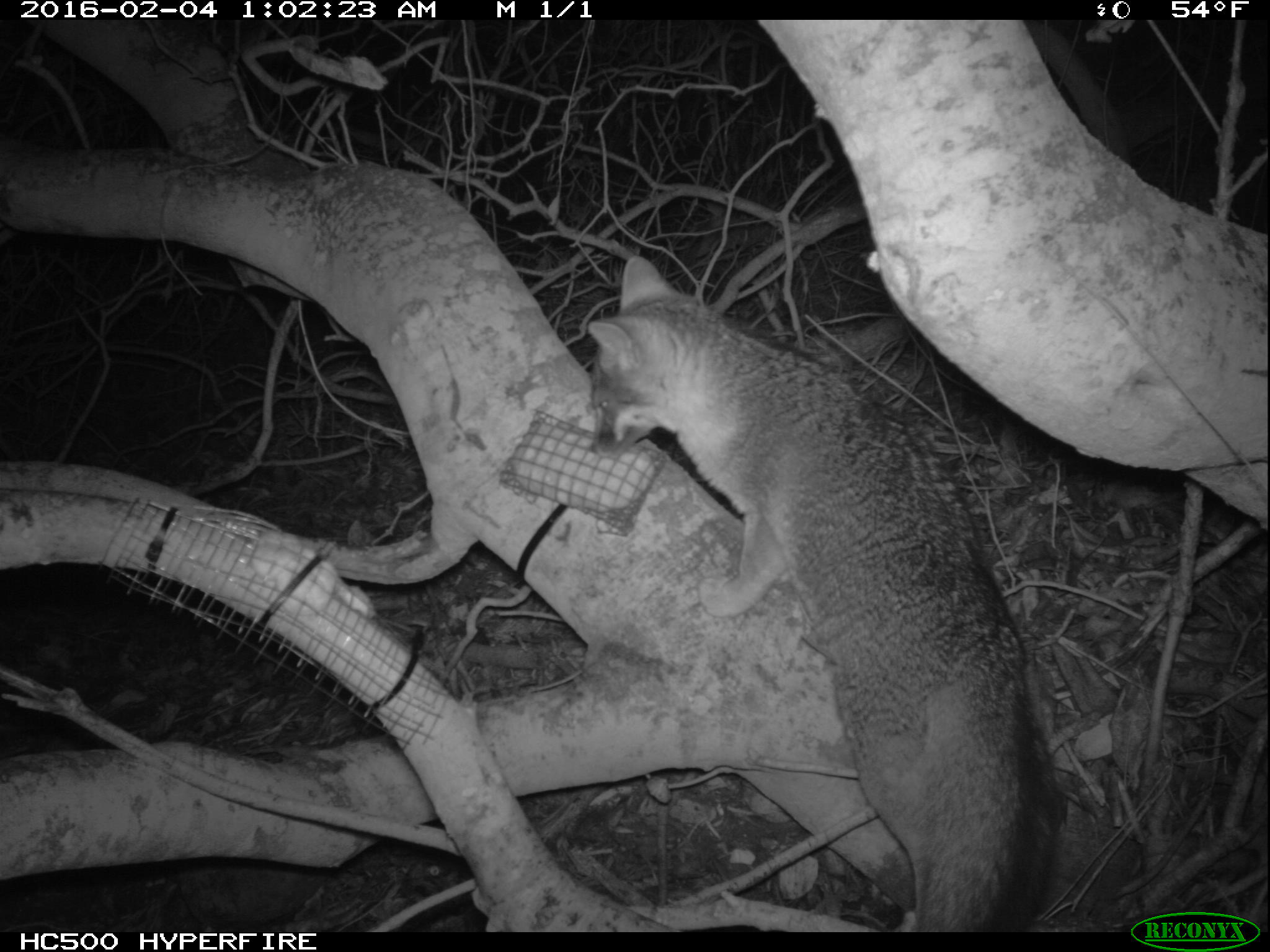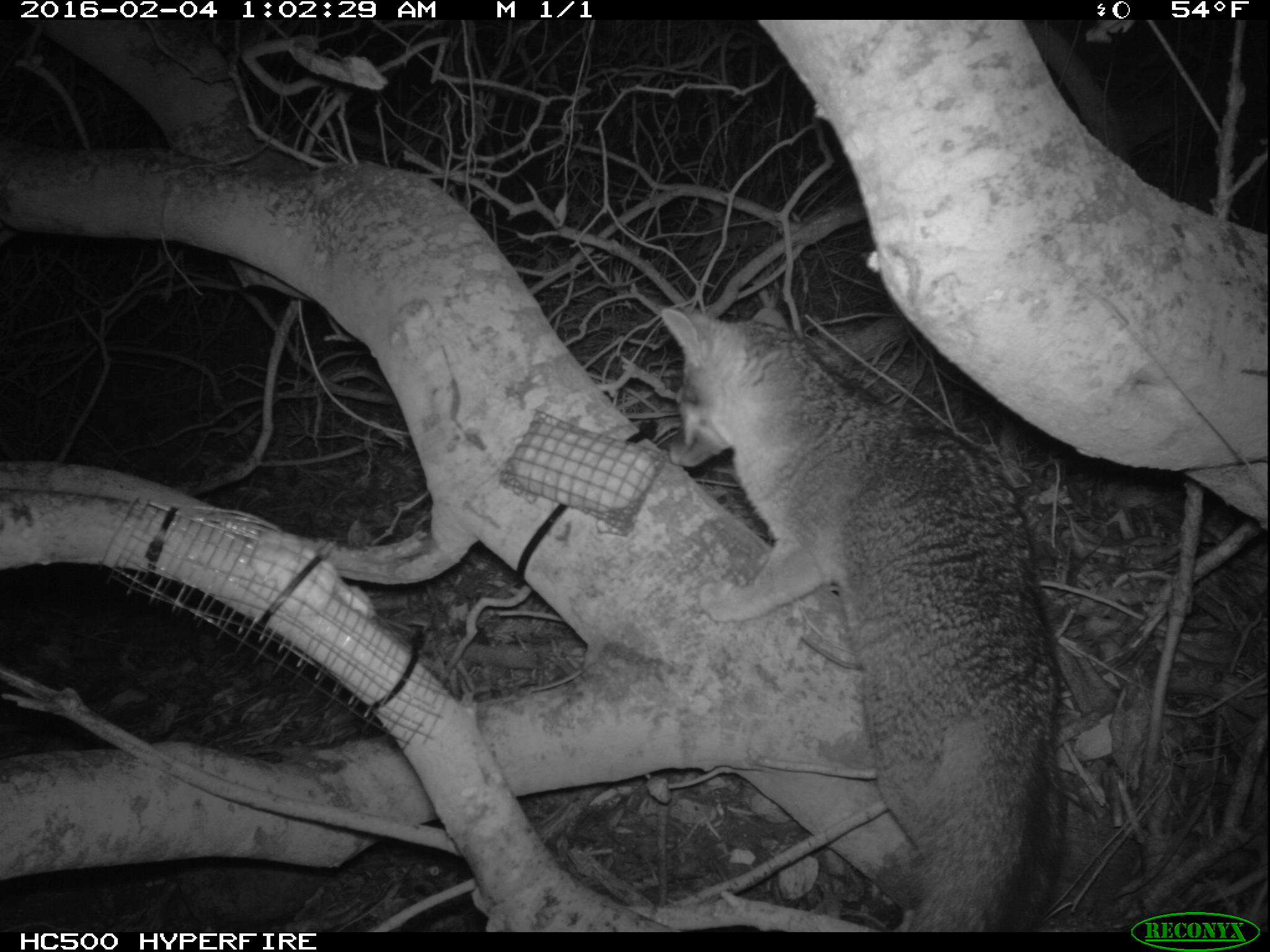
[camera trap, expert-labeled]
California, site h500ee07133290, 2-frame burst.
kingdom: Animalia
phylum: Chordata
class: Mammalia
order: Carnivora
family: Canidae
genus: Urocyon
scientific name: Urocyon littoralis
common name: island fox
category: fox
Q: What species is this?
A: Fox (island fox) (Urocyon littoralis).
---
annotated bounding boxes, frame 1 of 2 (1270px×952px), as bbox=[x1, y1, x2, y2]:
fox: bbox=[583, 255, 1060, 931]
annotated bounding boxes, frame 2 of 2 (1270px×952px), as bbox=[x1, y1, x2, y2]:
fox: bbox=[657, 309, 1064, 932]